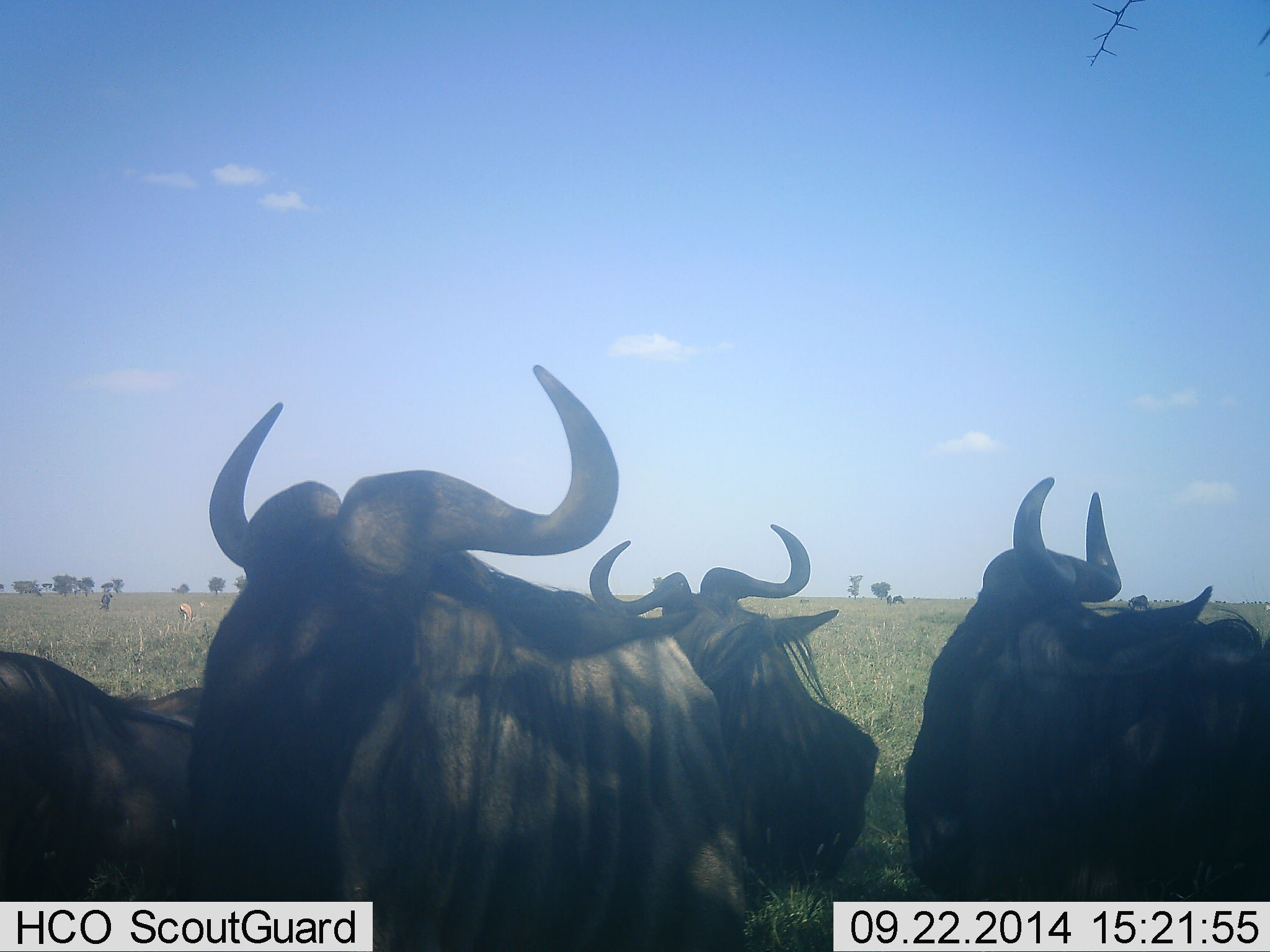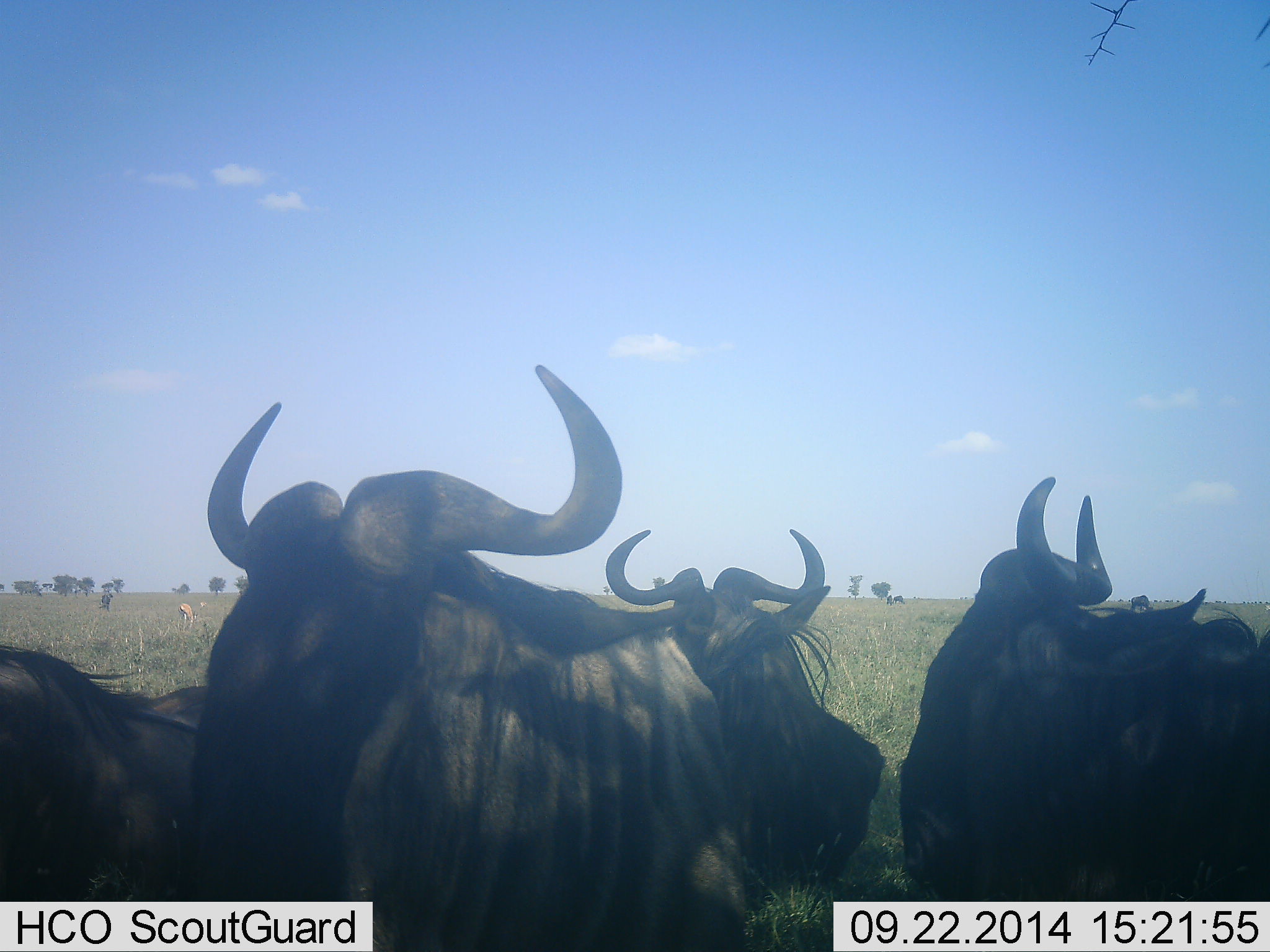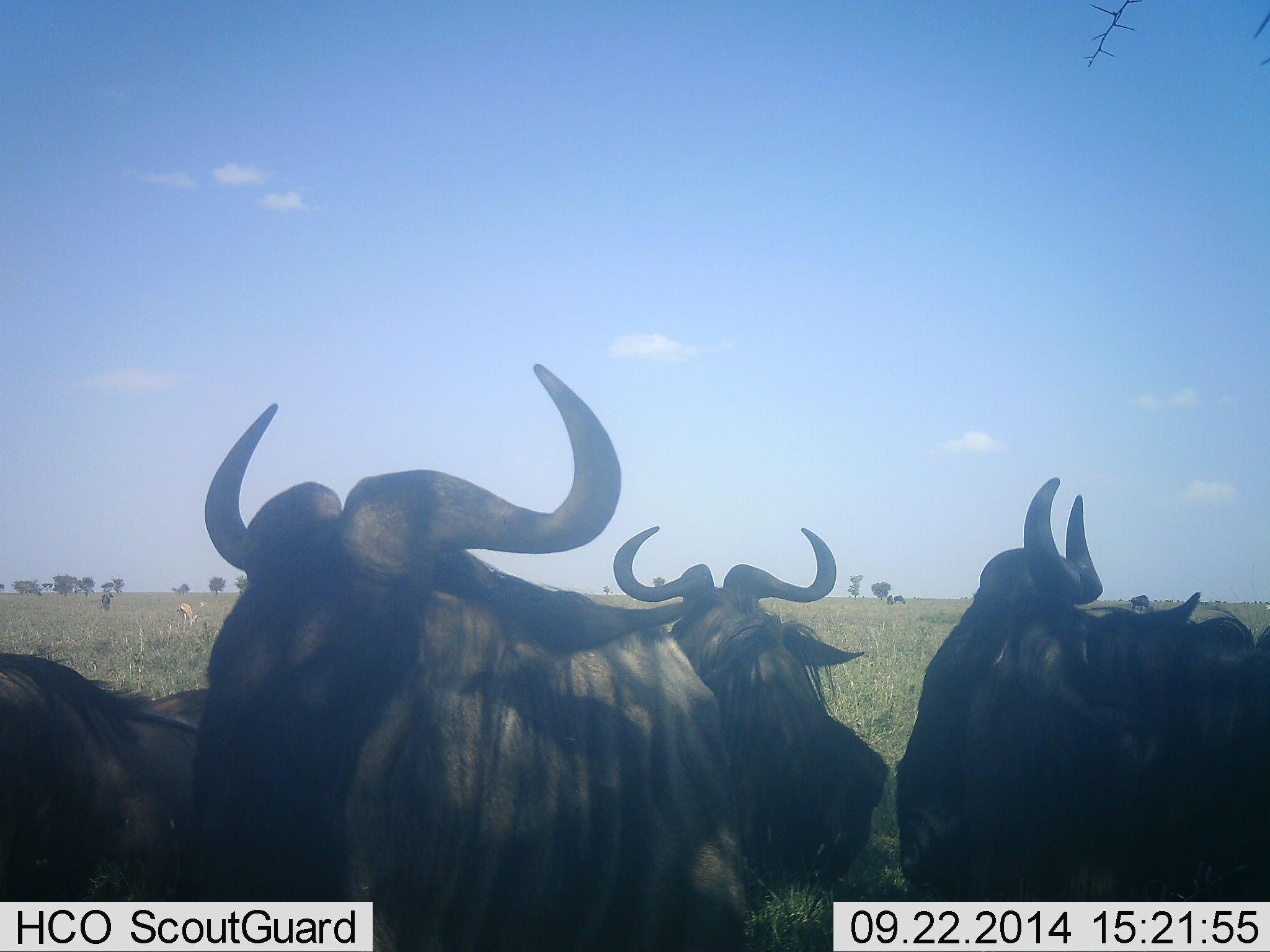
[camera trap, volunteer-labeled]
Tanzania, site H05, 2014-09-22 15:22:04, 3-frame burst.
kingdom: Animalia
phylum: Chordata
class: Mammalia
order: Artiodactyla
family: Bovidae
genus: Connochaetes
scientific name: Connochaetes taurinus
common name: blue wildebeest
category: wildebeest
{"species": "wildebeest (blue wildebeest) (Connochaetes taurinus)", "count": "5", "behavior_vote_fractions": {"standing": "64%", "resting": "50%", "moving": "7%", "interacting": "0%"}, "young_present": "0%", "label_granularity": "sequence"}